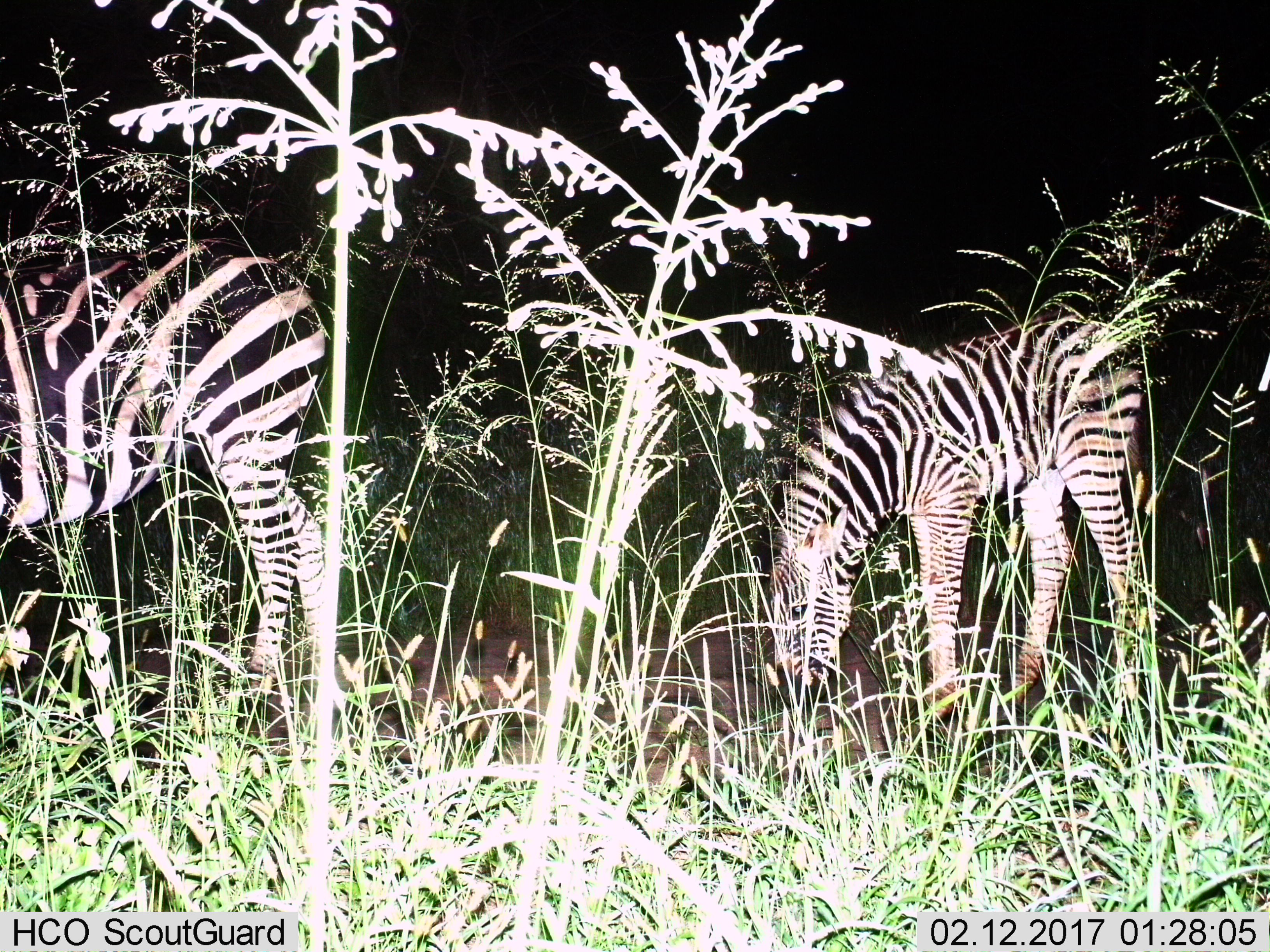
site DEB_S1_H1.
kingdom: Animalia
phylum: Chordata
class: Mammalia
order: Perissodactyla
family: Equidae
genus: Equus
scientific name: Equus quagga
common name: plains zebra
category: zebraplains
Zebraplains (plains zebra) (Equus quagga), count 2. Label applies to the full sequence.